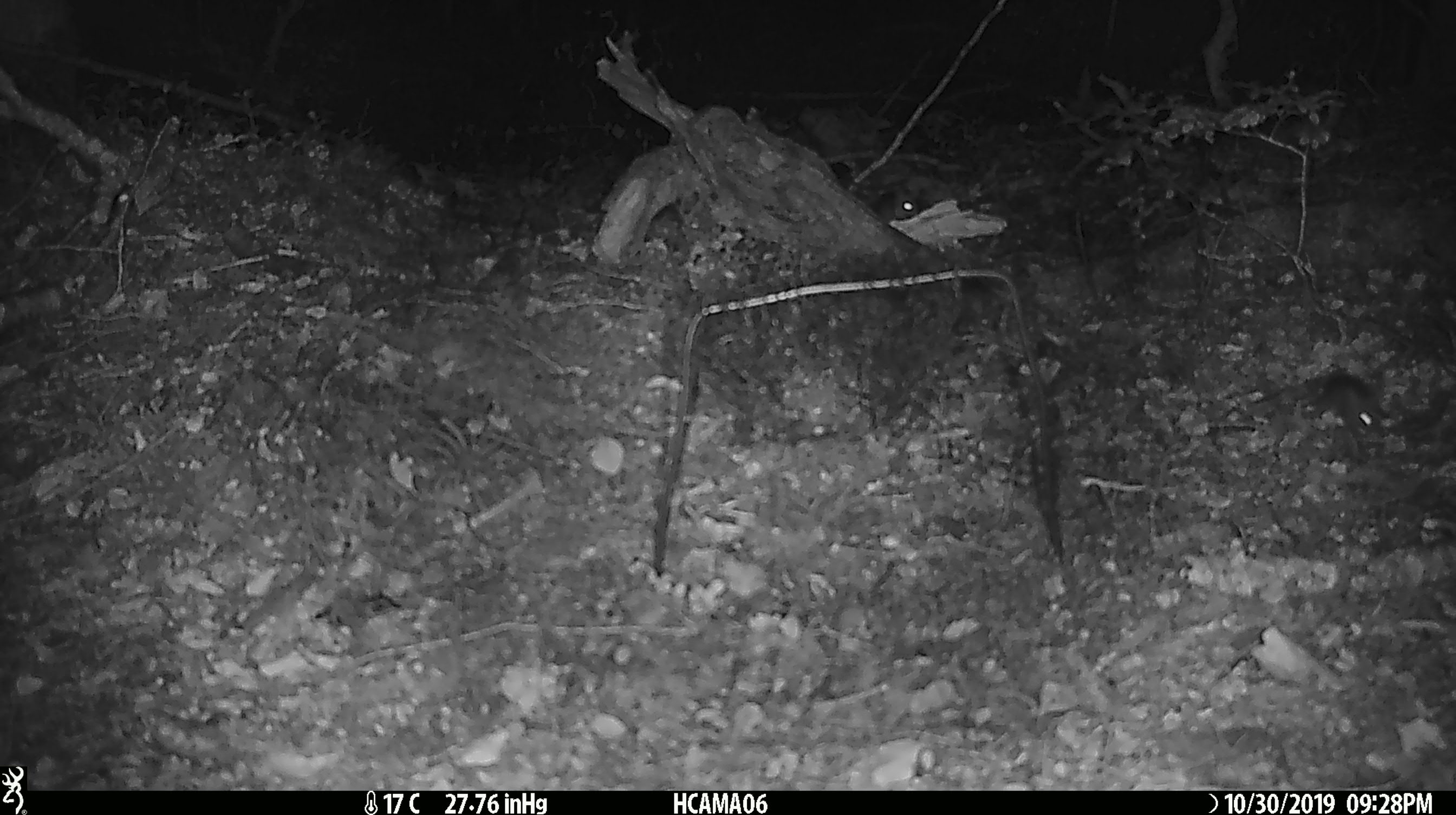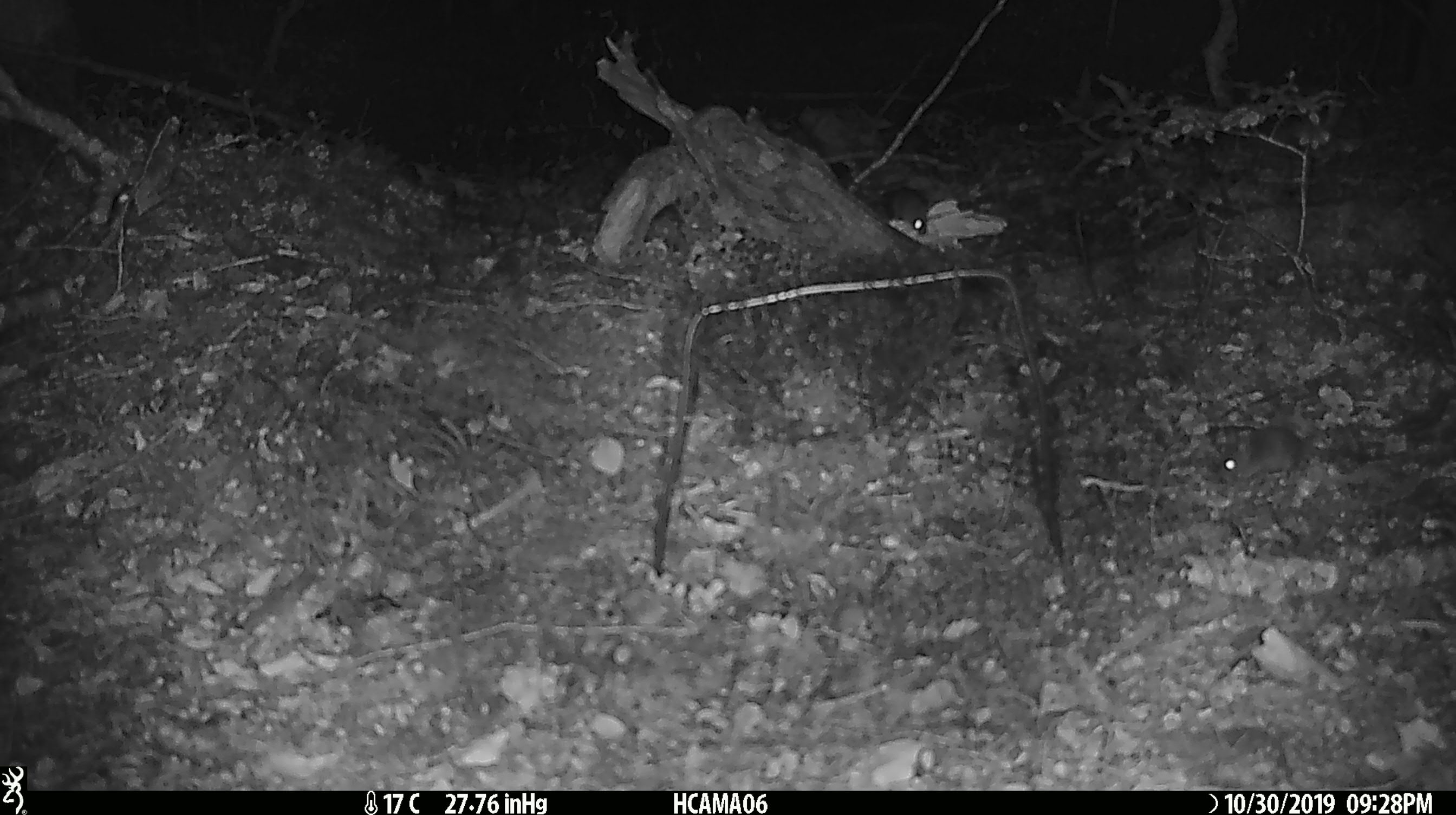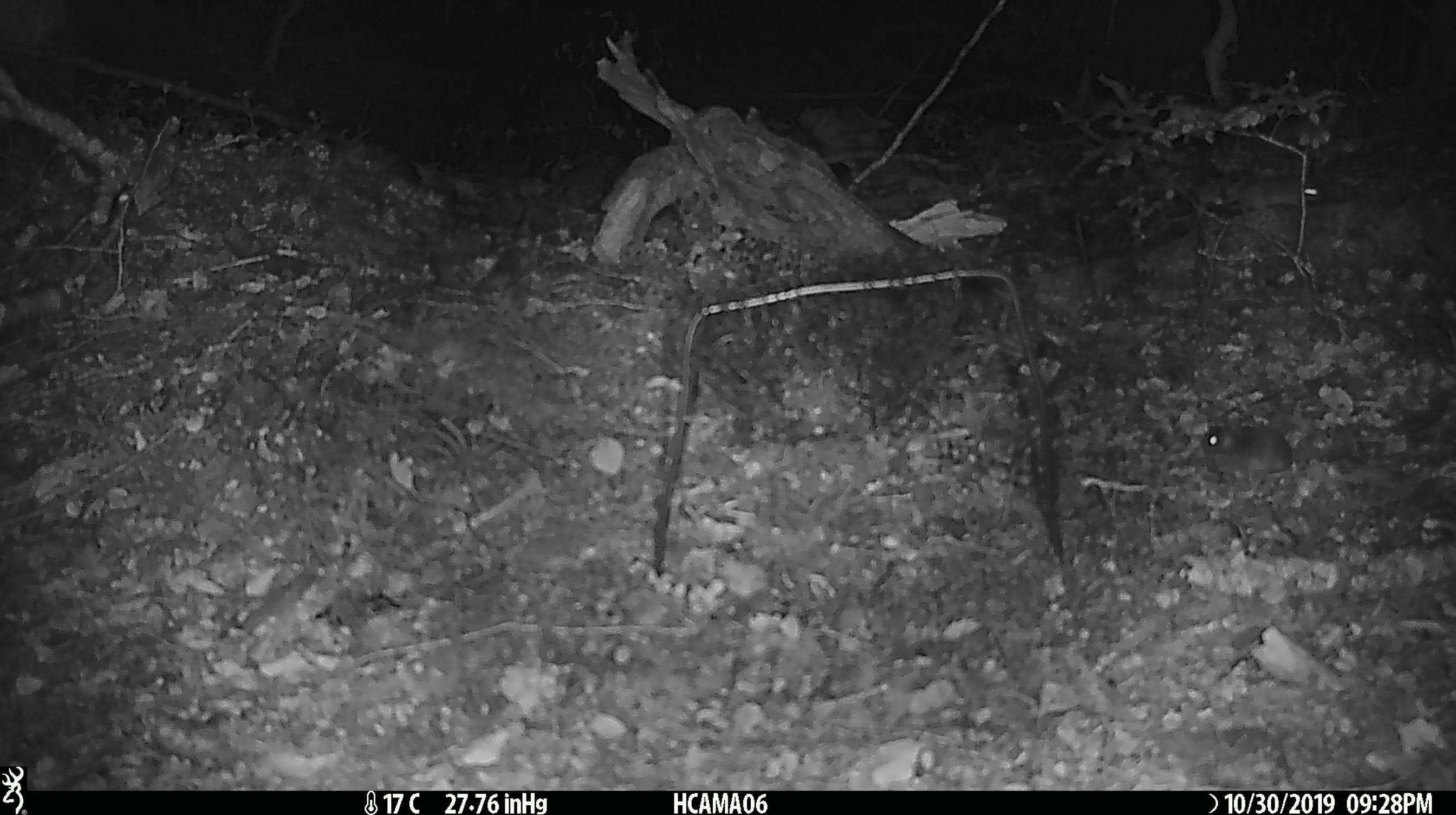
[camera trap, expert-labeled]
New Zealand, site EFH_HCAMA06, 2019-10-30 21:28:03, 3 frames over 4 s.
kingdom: Animalia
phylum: Chordata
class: Mammalia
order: Rodentia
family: Muridae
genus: Mus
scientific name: Mus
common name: mouse